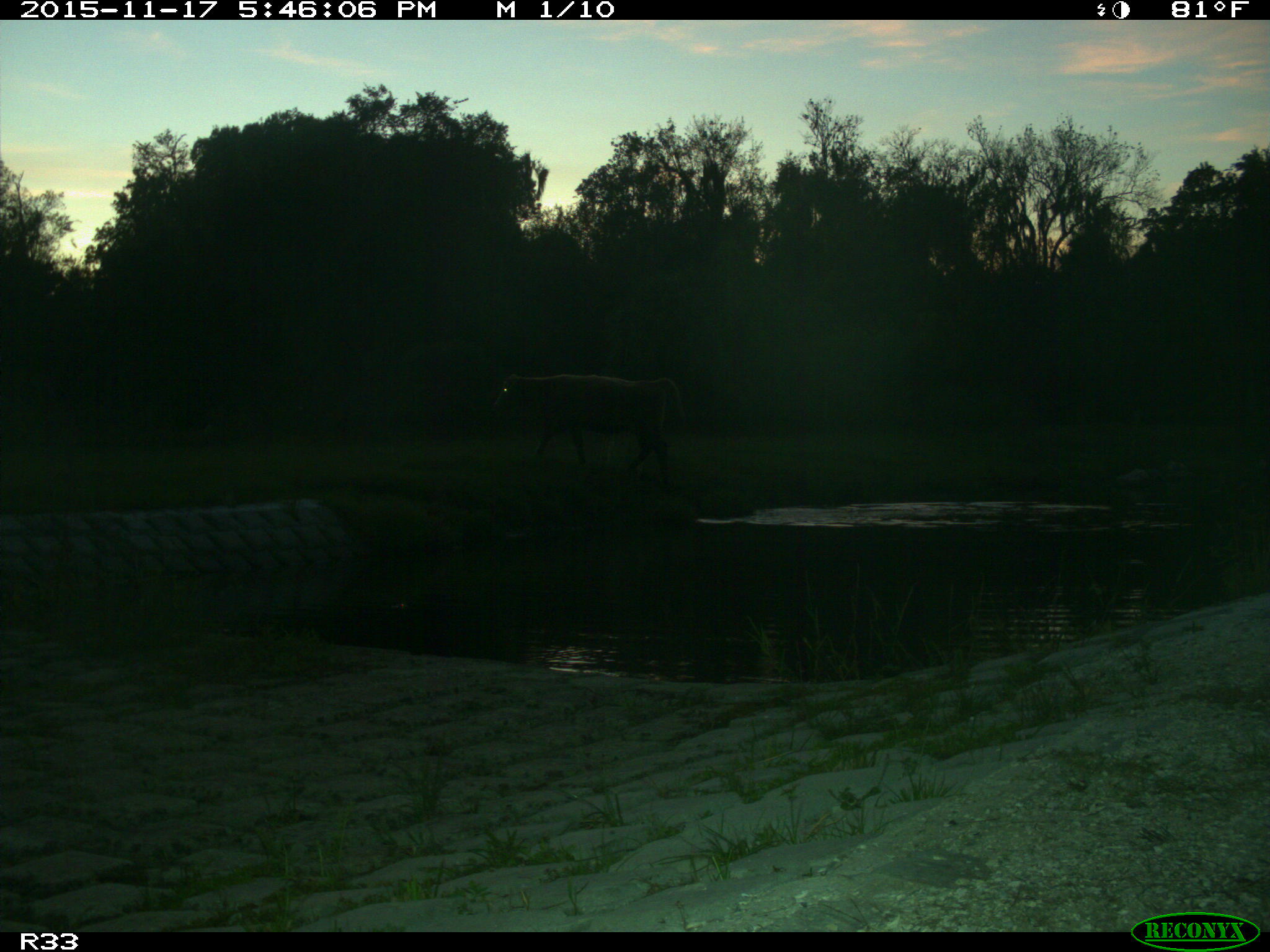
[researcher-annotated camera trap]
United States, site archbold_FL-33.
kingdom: Animalia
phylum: Chordata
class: Mammalia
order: Artiodactyla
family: Bovidae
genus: Bos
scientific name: Bos taurus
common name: domestic cow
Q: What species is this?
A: Bos taurus (domestic cow).